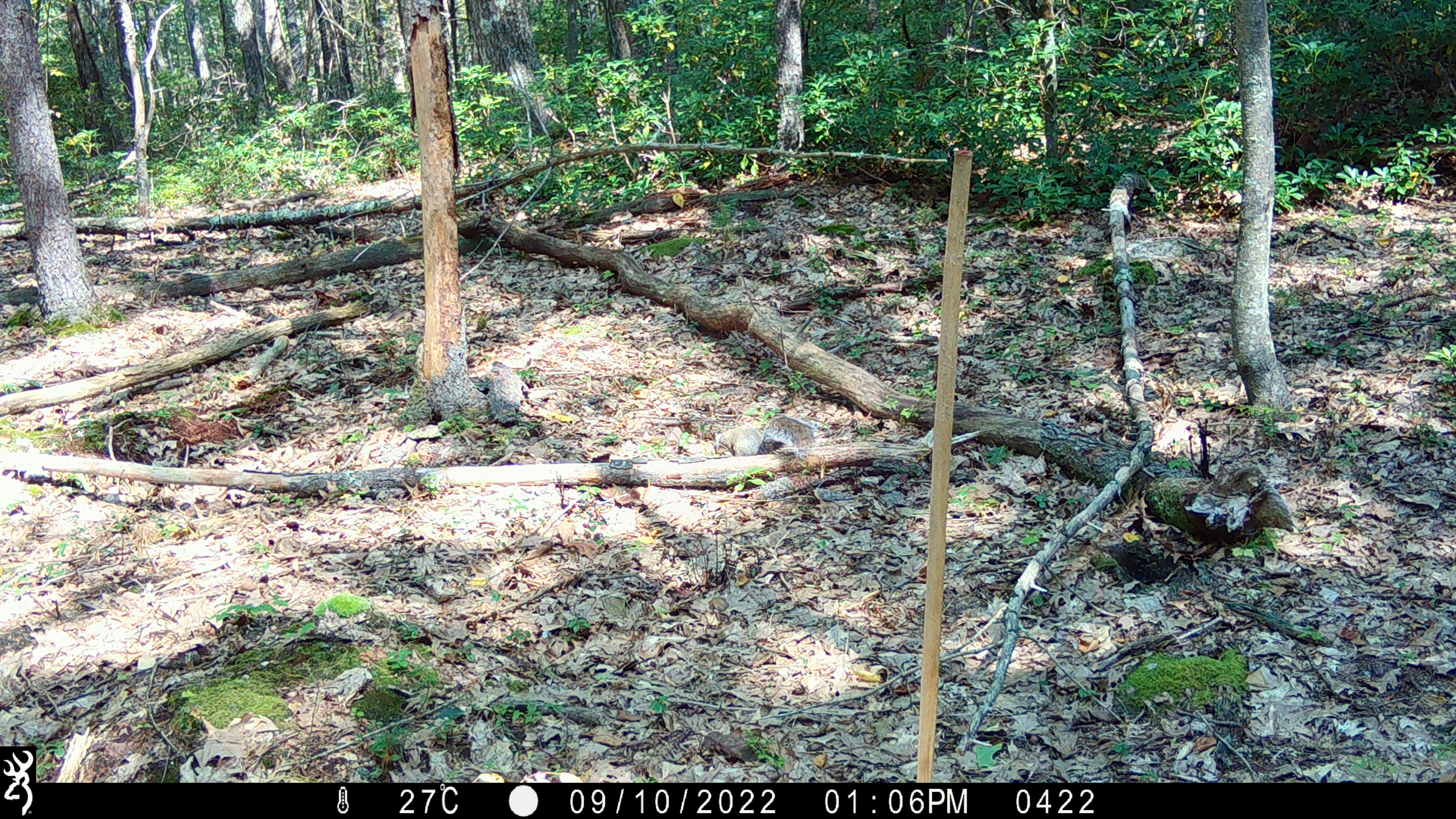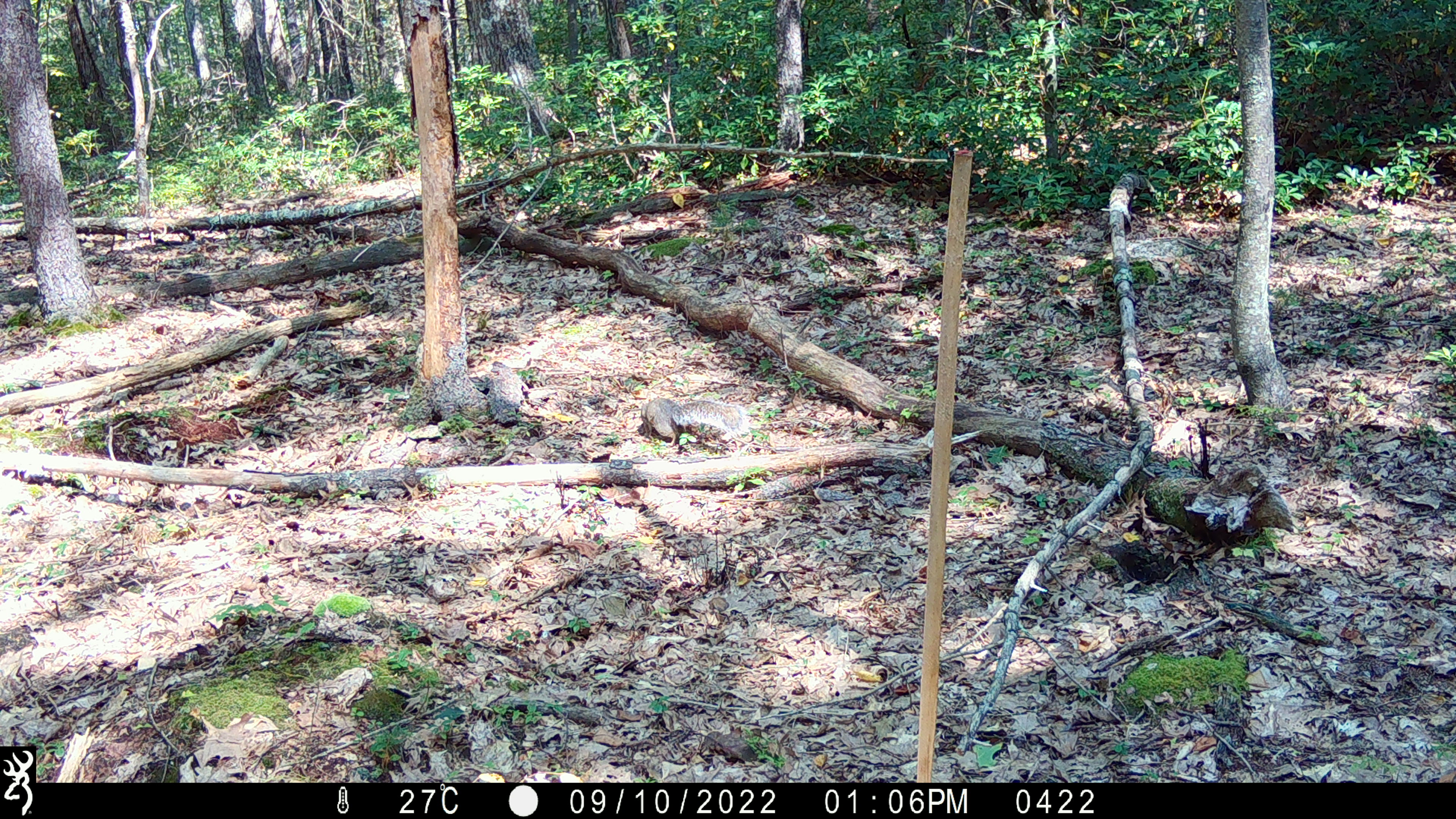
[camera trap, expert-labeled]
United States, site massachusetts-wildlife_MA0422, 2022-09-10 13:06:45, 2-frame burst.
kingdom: Animalia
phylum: Chordata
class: Mammalia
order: Rodentia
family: Sciuridae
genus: Sciurus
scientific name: Sciurus carolinensis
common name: gray squirrel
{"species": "gray squirrel (Sciurus carolinensis)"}